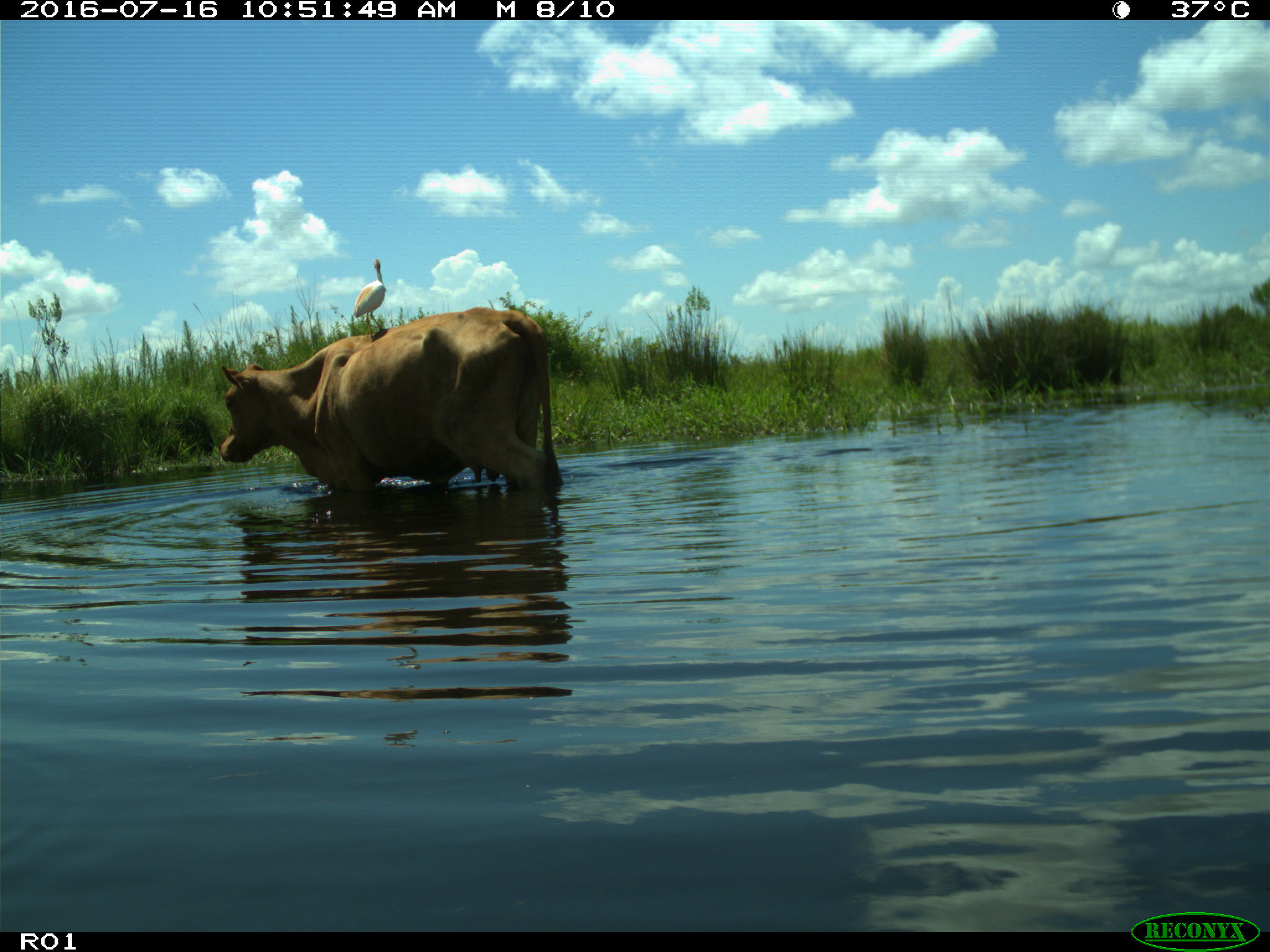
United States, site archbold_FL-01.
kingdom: Animalia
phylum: Chordata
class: Mammalia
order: Artiodactyla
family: Bovidae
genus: Bos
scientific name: Bos taurus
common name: domestic cow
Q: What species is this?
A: Bos taurus (domestic cow).